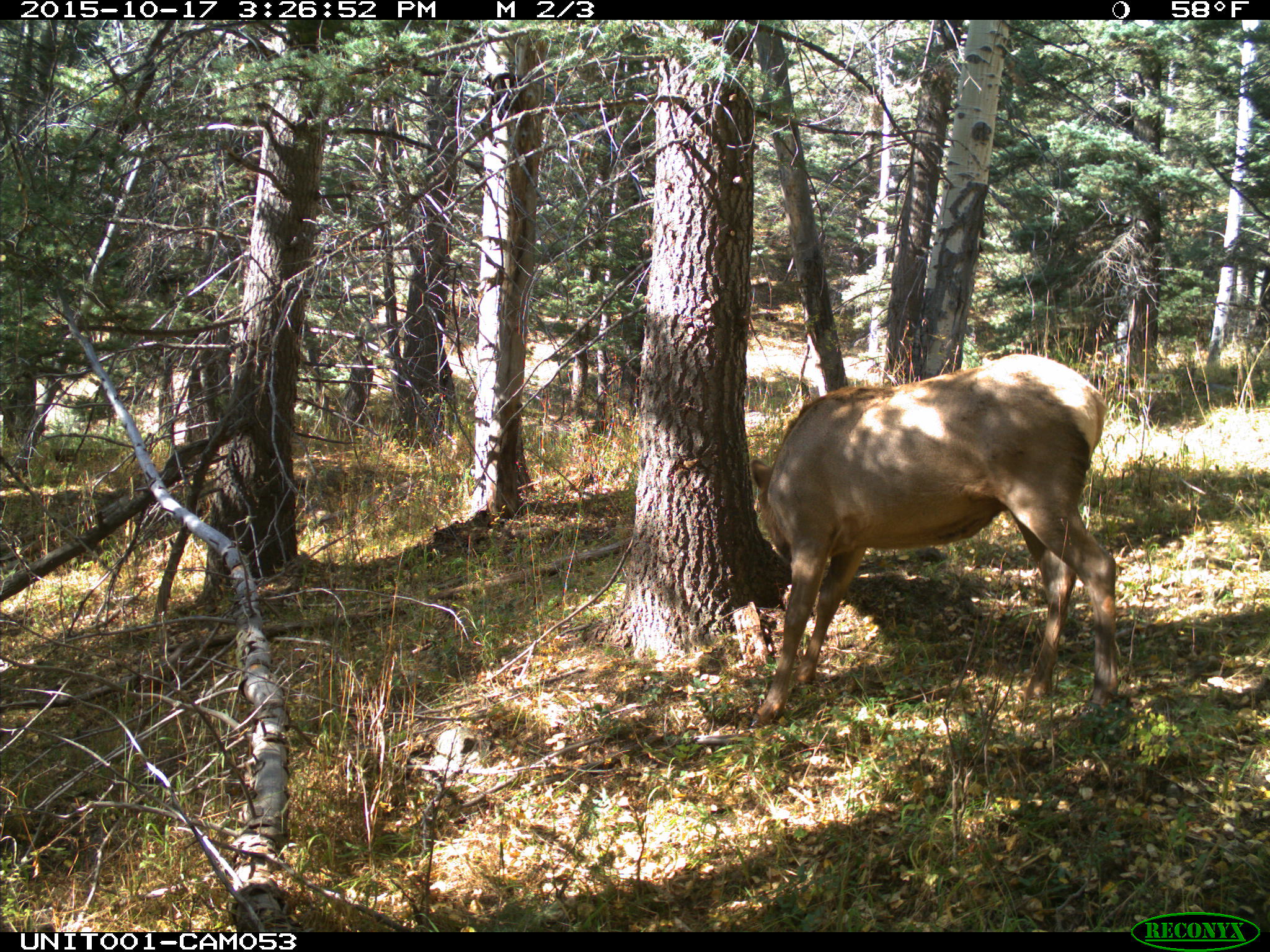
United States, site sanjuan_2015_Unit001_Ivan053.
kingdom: Animalia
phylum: Chordata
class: Mammalia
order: Artiodactyla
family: Cervidae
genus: Cervus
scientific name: Cervus elaphus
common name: red deer